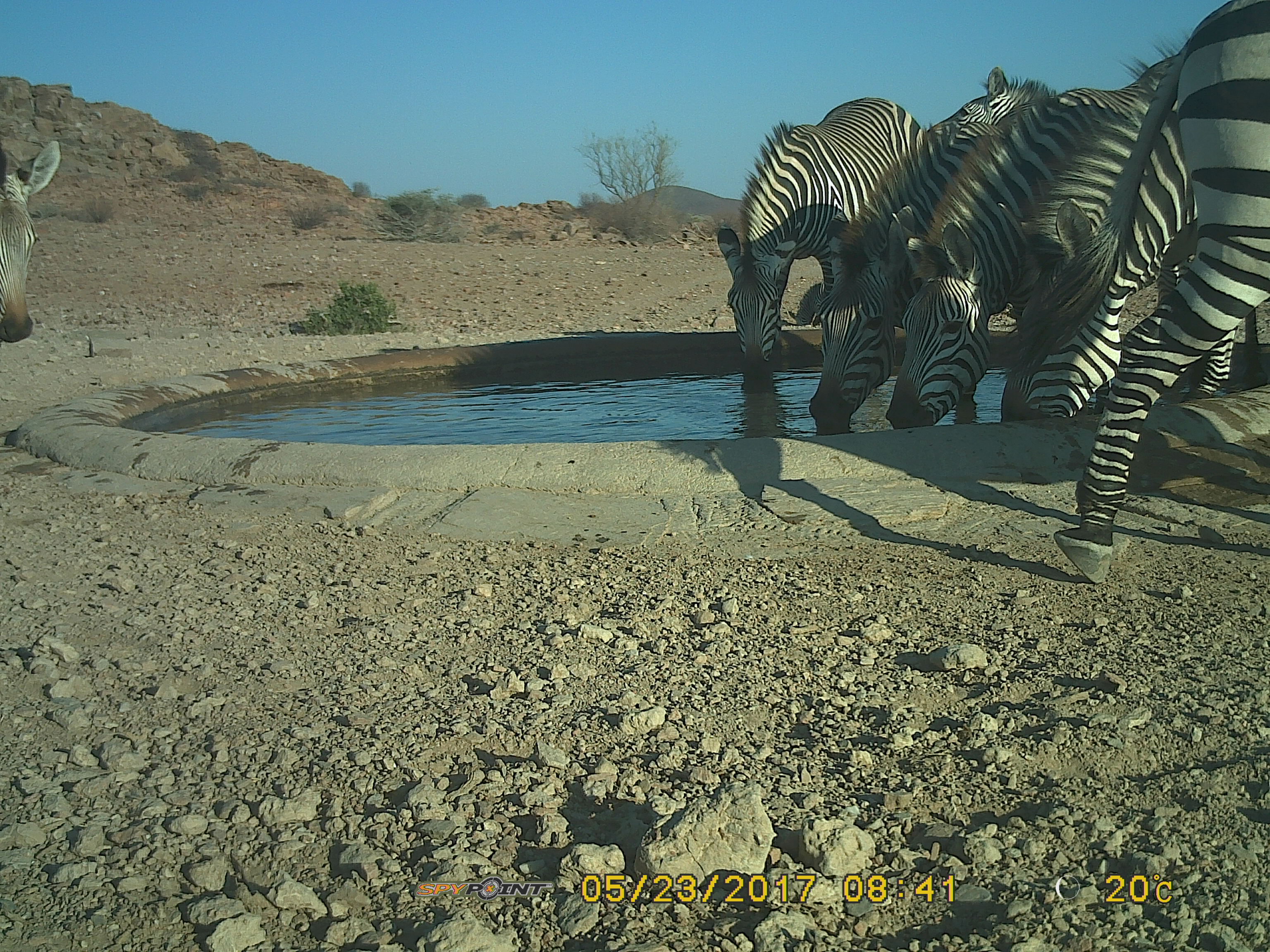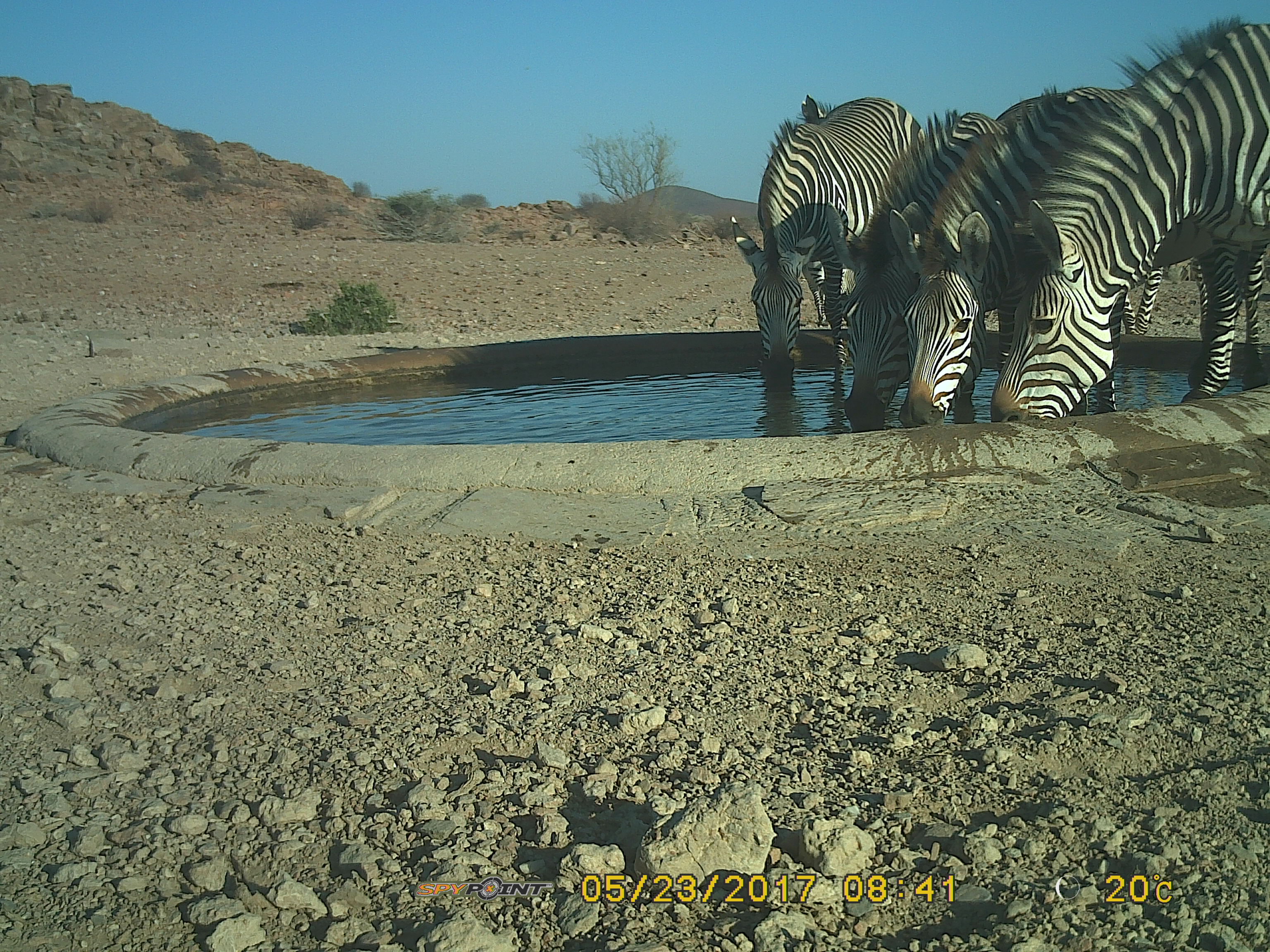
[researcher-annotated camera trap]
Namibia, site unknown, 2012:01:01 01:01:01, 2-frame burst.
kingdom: Animalia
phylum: Chordata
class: Mammalia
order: Perissodactyla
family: Equidae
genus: Equus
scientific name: Equus zebra hartmannae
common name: hartmann's mountain zebra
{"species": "Equus zebra hartmannae (hartmann's mountain zebra)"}